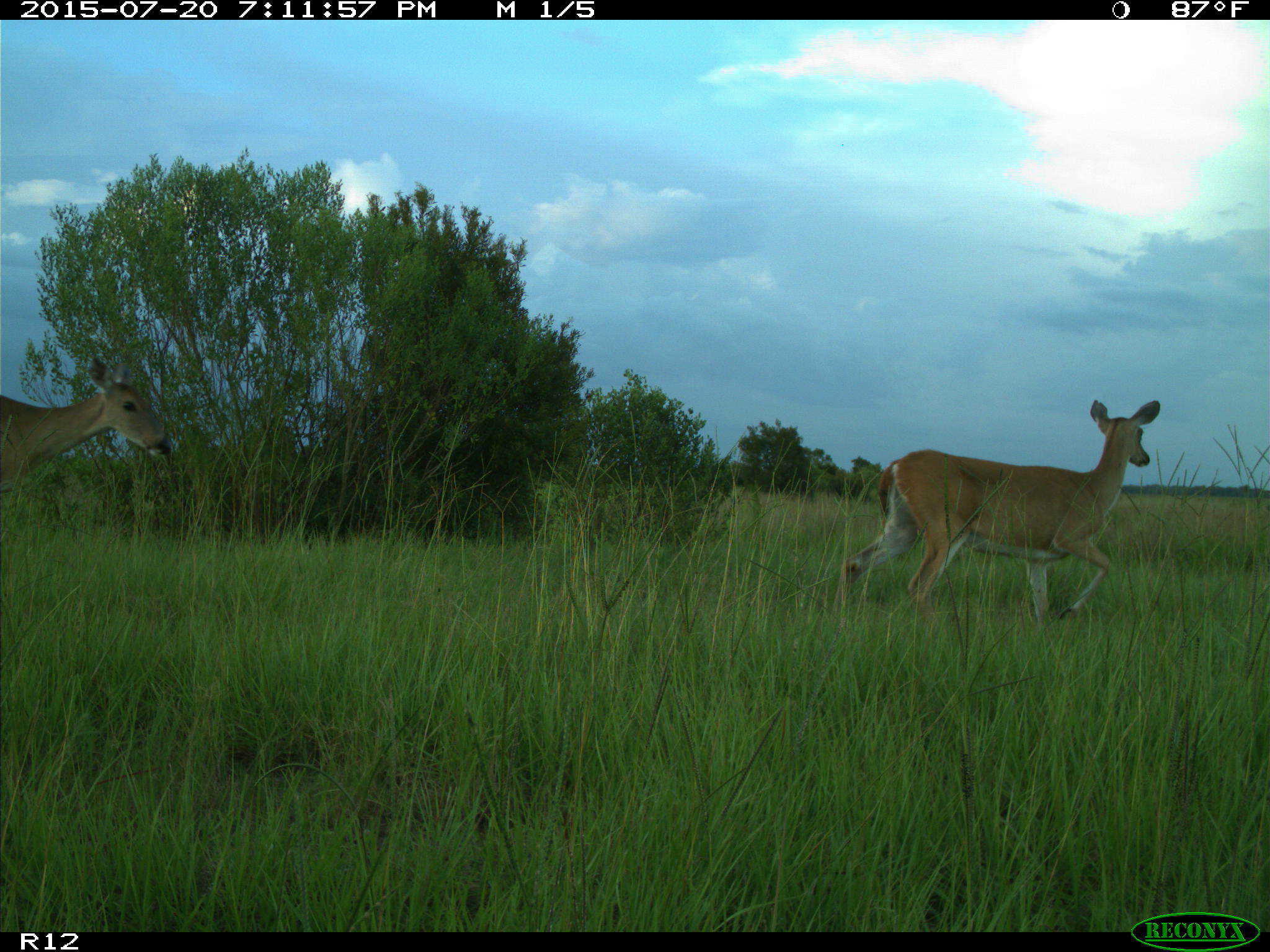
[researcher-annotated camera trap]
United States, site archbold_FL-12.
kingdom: Animalia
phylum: Chordata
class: Mammalia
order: Artiodactyla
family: Cervidae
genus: Odocoileus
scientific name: Odocoileus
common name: deer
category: unidentified deer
Unidentified deer (deer) (Odocoileus).